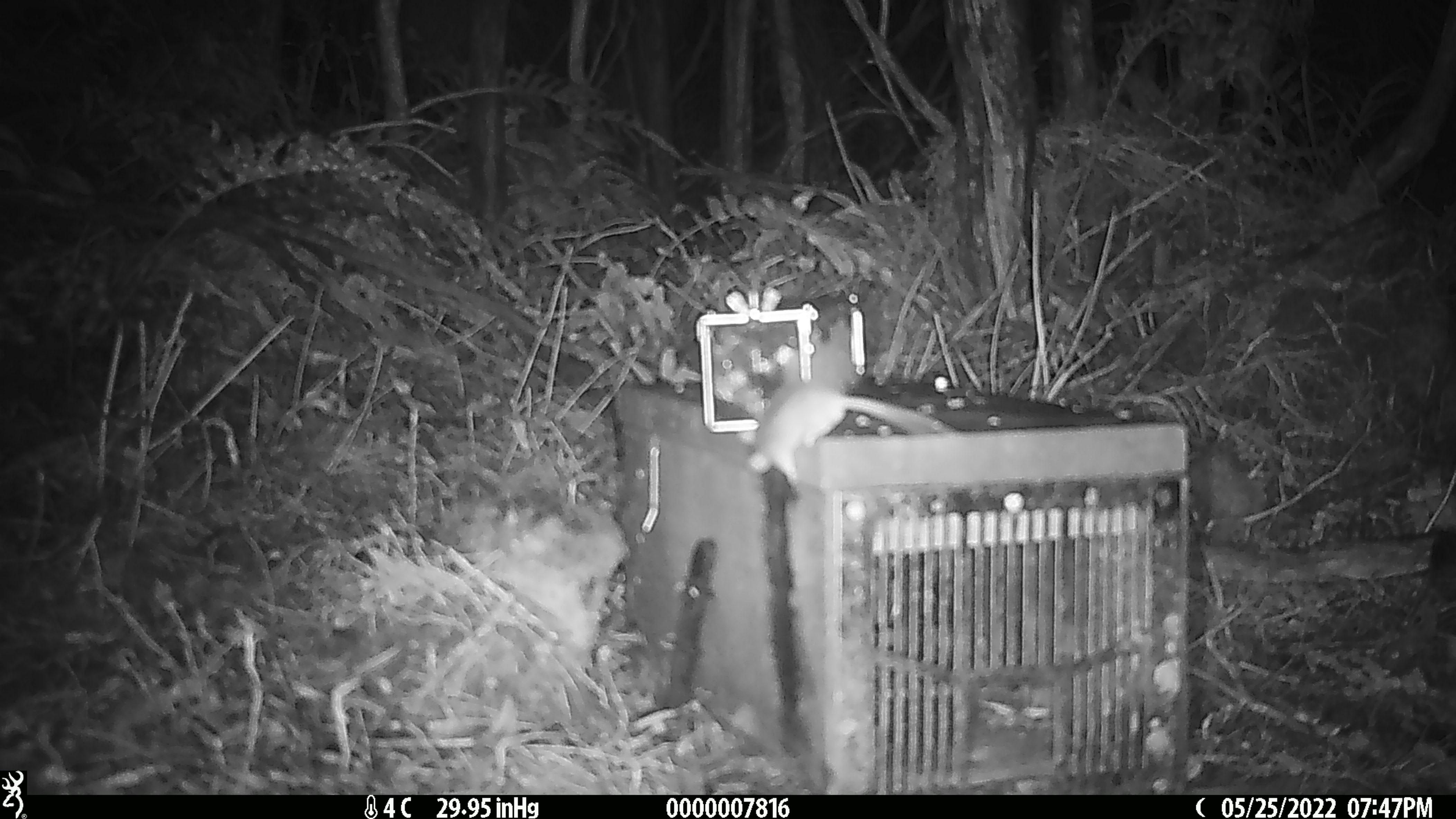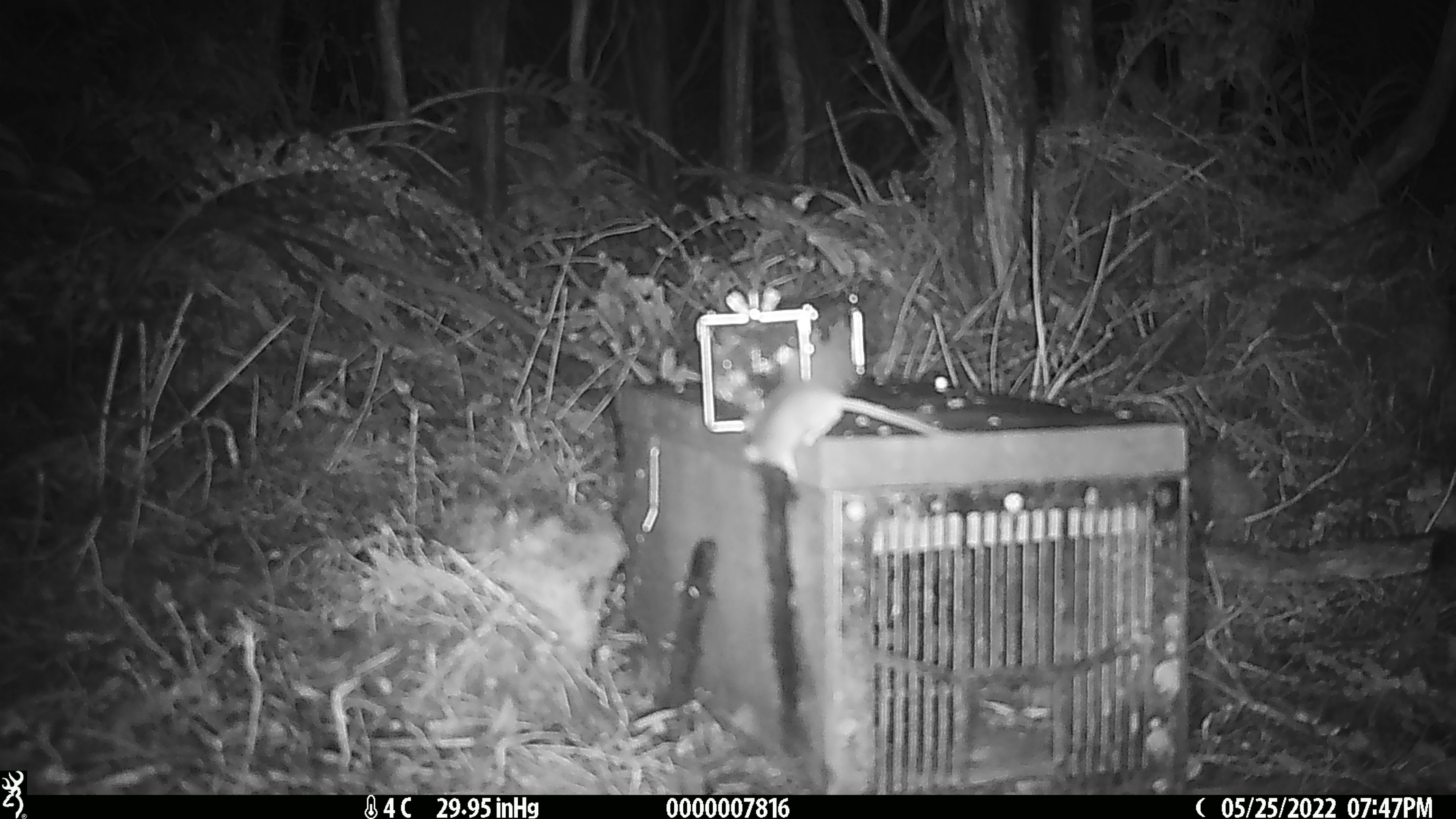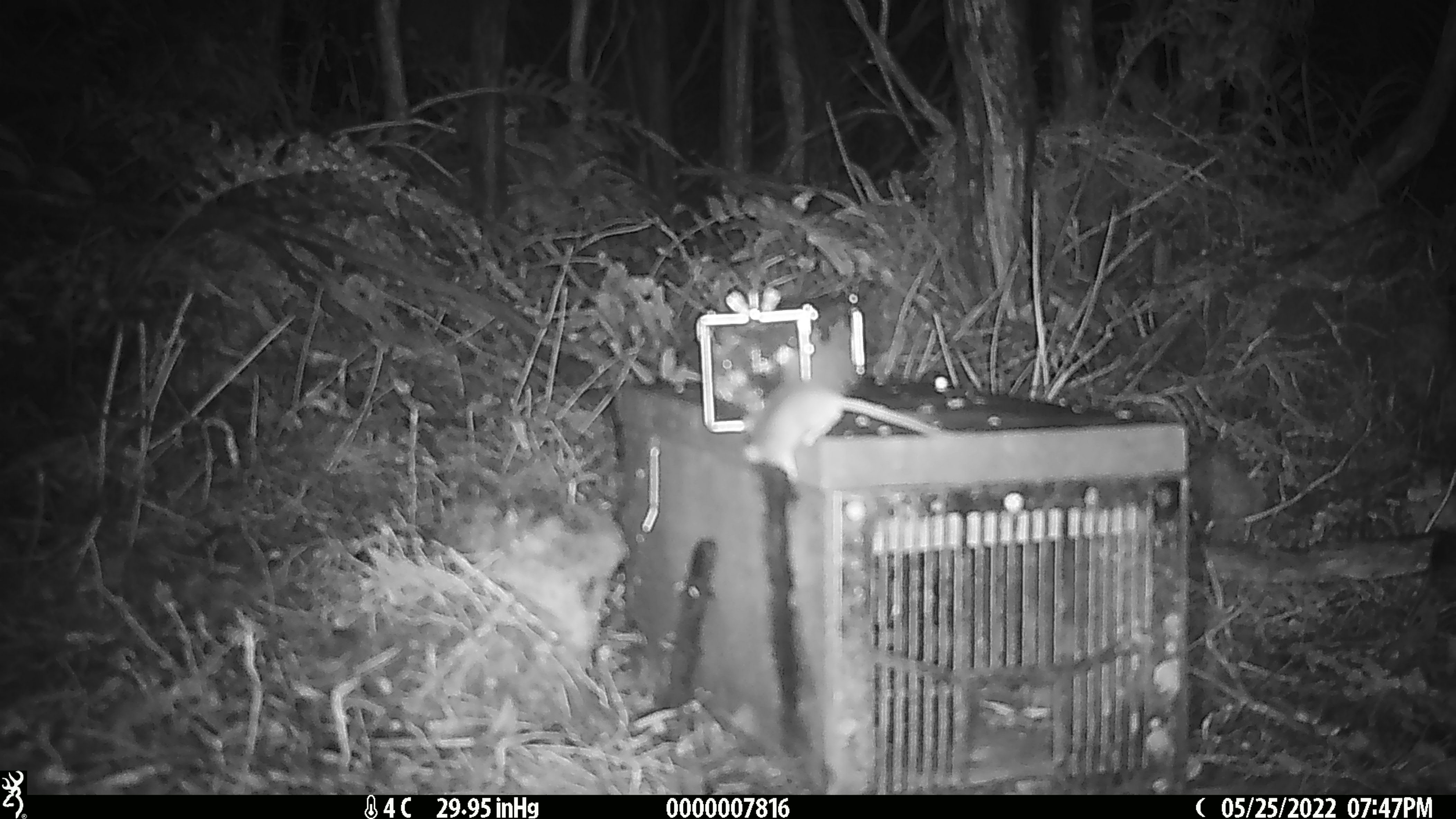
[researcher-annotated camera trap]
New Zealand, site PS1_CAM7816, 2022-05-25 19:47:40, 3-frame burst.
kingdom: Animalia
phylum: Chordata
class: Mammalia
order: Rodentia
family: Muridae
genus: Mus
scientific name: Mus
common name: mouse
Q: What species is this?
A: Mouse (Mus).